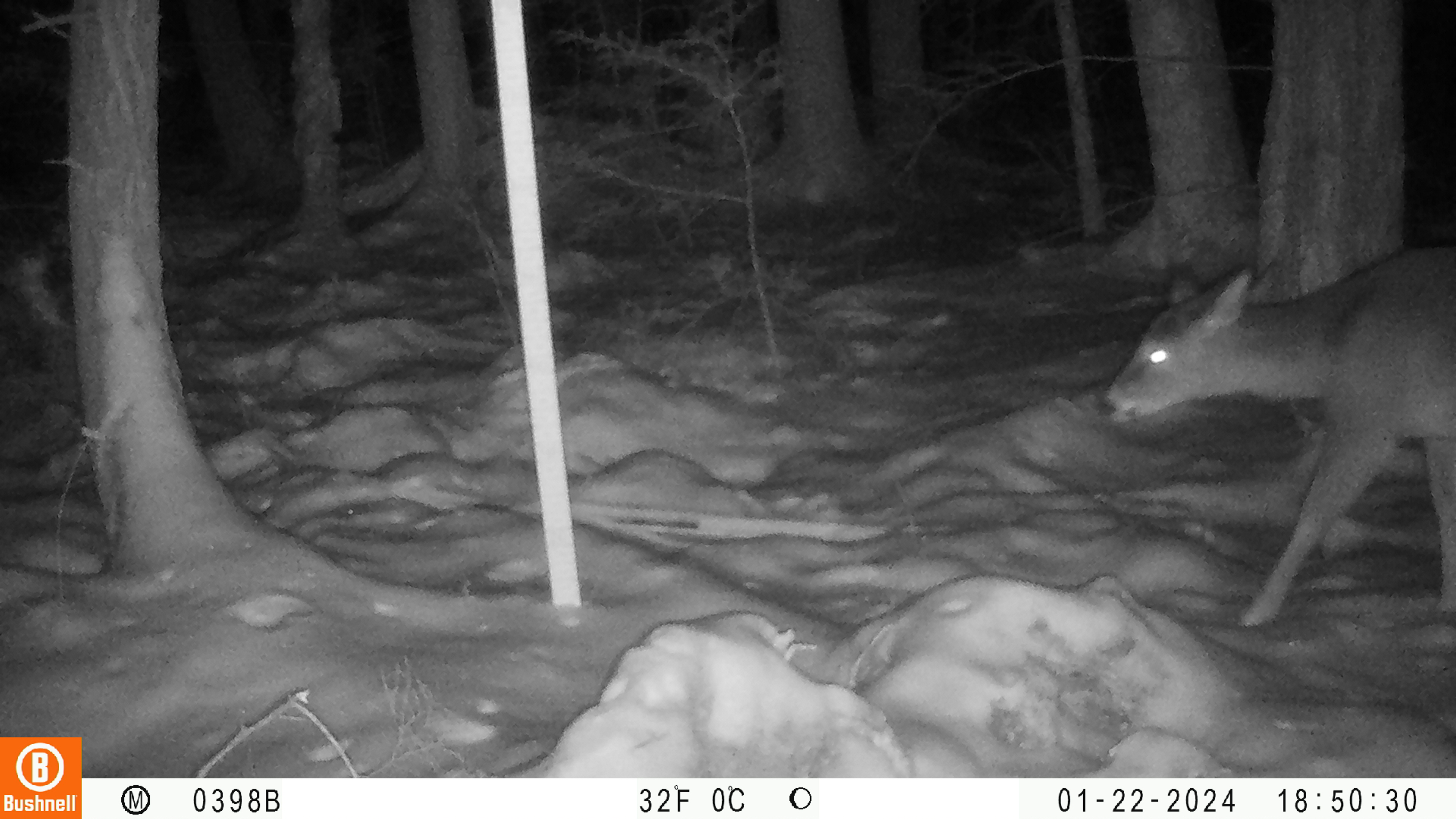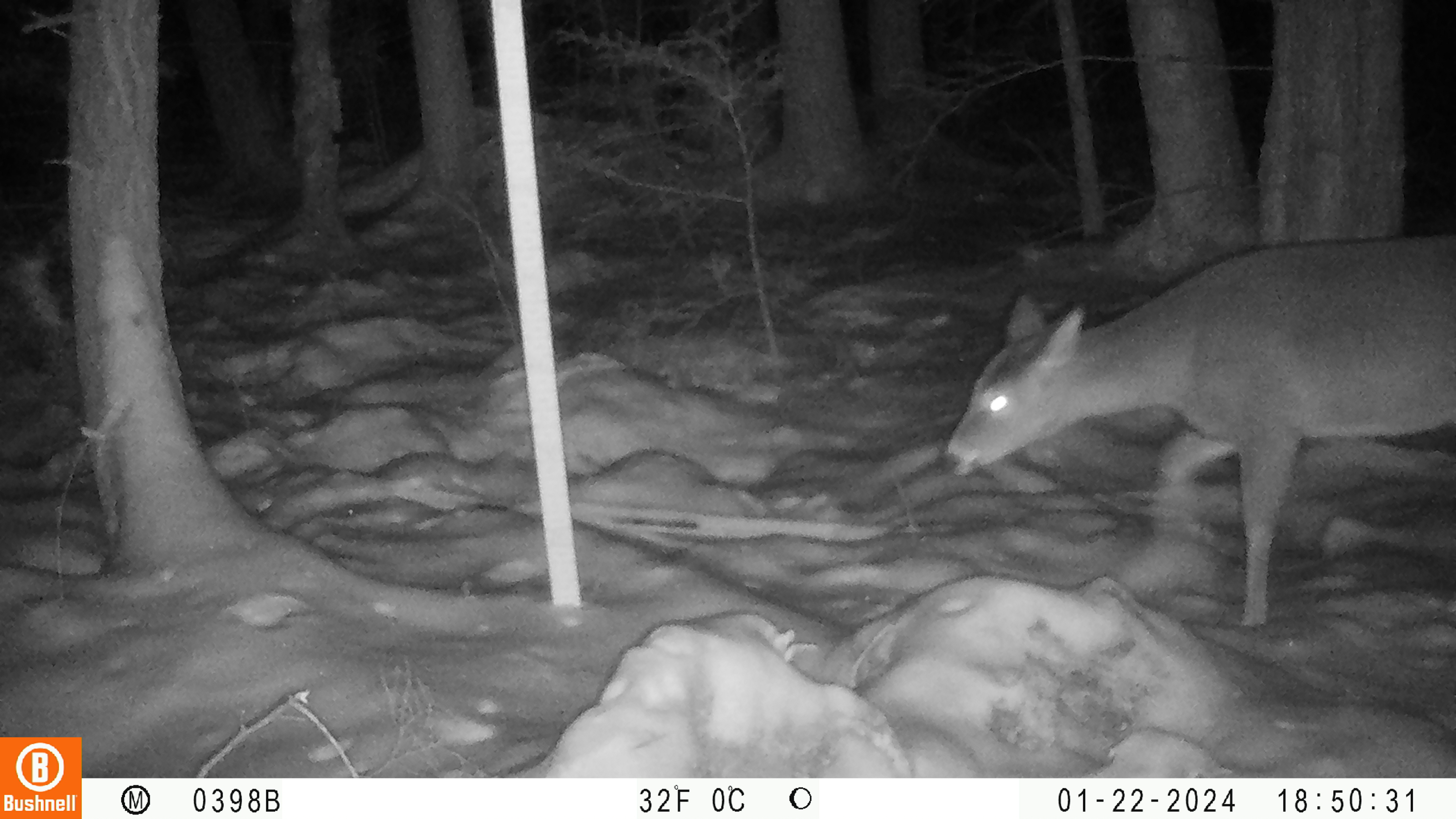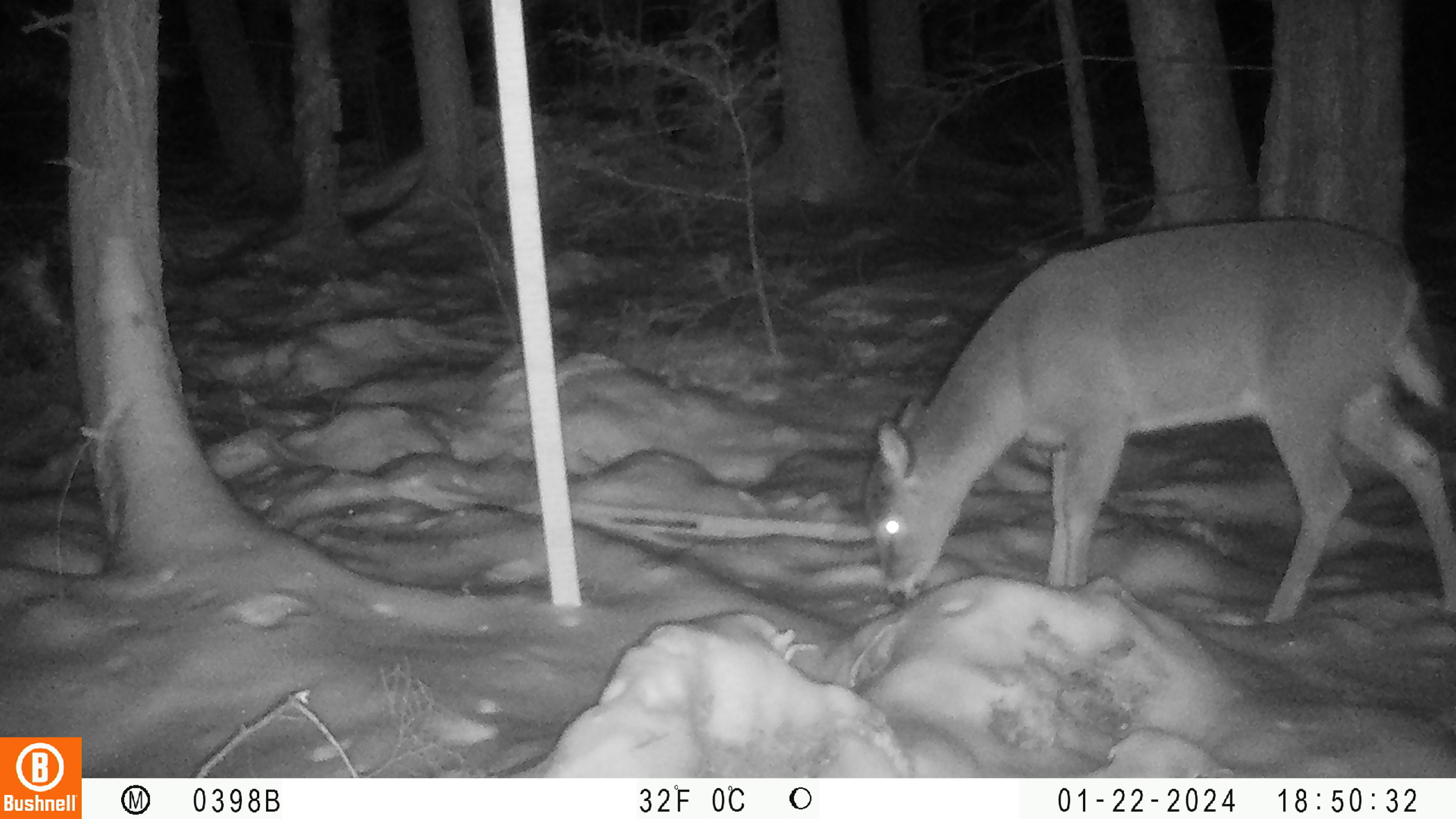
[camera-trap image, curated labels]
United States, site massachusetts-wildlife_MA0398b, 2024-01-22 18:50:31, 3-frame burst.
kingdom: Animalia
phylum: Chordata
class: Mammalia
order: Artiodactyla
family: Cervidae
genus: Odocoileus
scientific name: Odocoileus virginianus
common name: white-tailed deer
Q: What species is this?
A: White-tailed deer (Odocoileus virginianus).